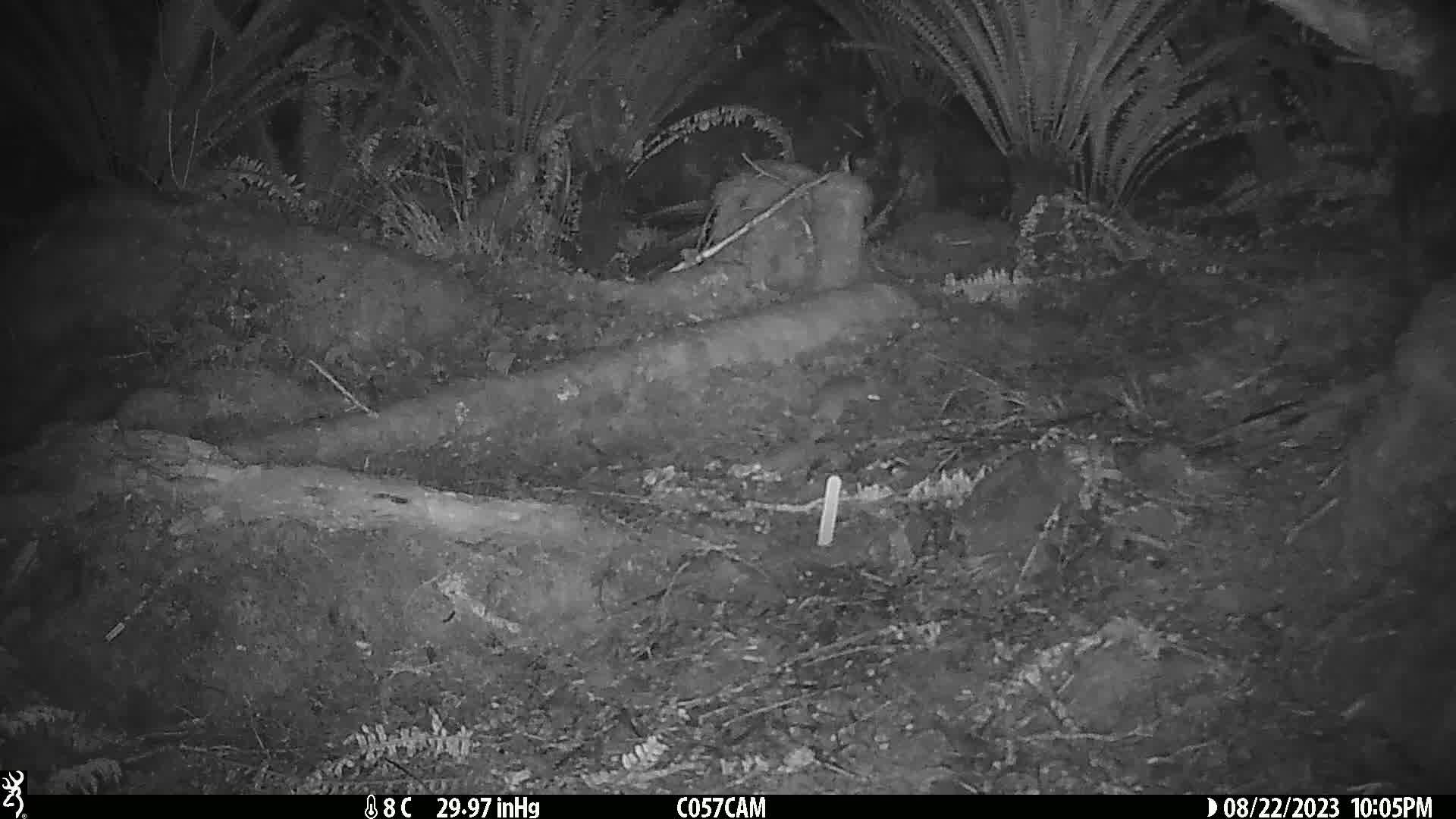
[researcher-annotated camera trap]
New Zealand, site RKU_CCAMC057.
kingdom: Animalia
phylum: Chordata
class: Mammalia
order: Rodentia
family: Muridae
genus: Rattus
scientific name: Rattus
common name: rat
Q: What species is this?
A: Rat (Rattus).